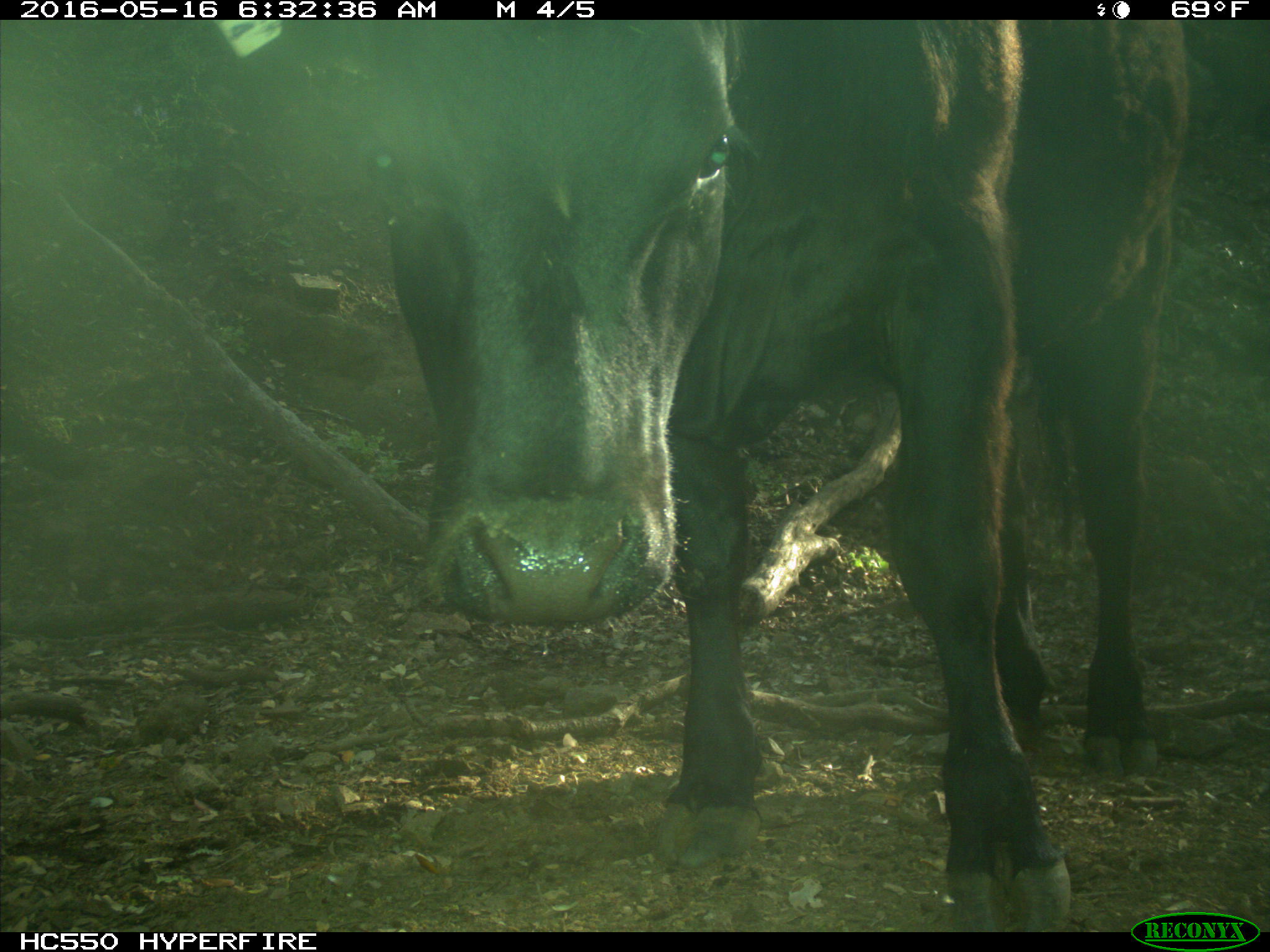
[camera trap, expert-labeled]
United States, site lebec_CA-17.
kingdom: Animalia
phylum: Chordata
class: Mammalia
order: Artiodactyla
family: Bovidae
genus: Bos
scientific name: Bos taurus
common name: domestic cow